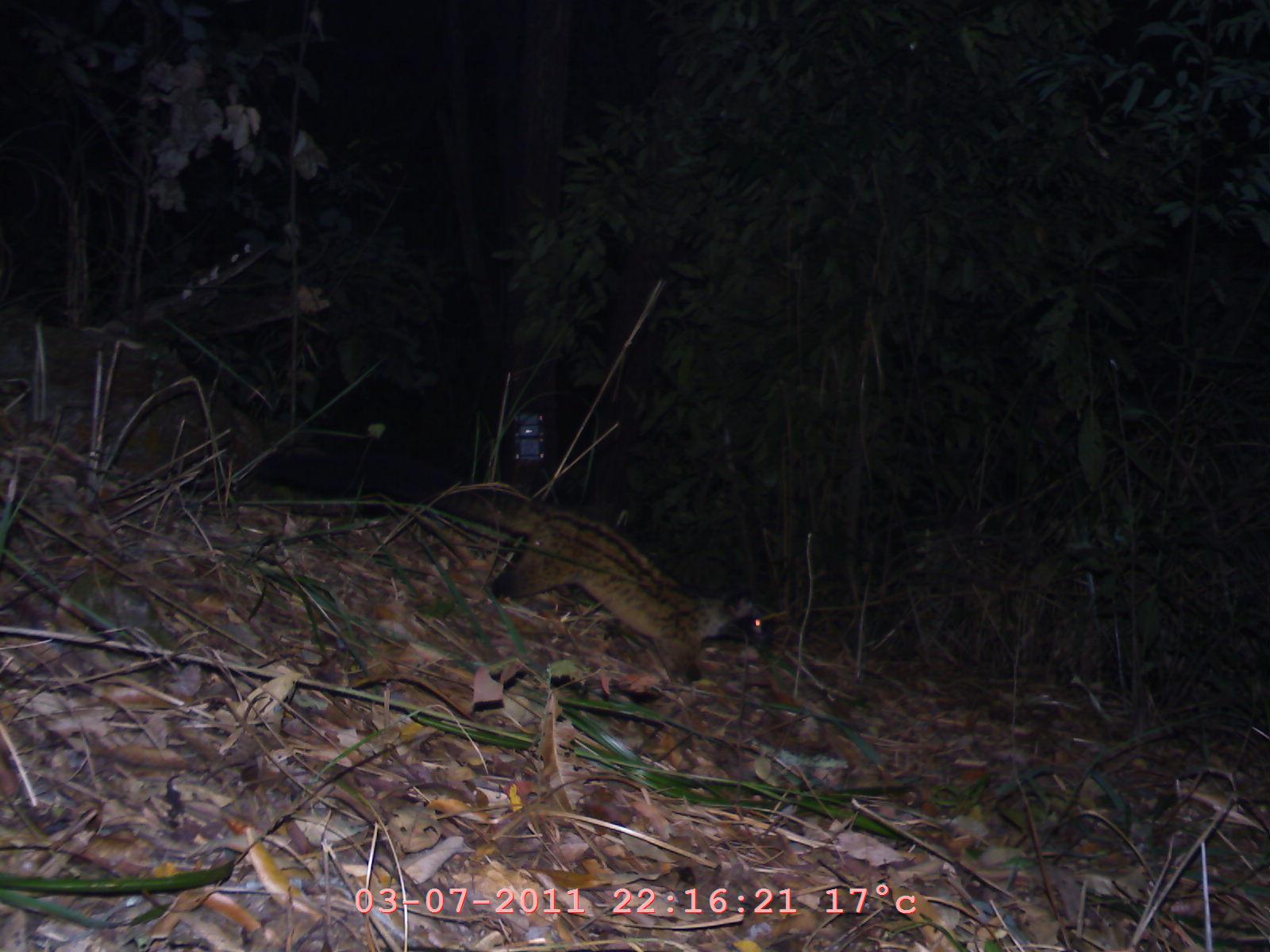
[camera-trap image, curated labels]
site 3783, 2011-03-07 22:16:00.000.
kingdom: Animalia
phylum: Chordata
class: Mammalia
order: Carnivora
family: Viverridae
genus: Paradoxurus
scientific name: Paradoxurus hermaphroditus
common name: asian palm civet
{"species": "Paradoxurus hermaphroditus (asian palm civet)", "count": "1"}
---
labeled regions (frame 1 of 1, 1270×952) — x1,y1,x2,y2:
paradoxurus hermaphroditus: 249,435,766,668